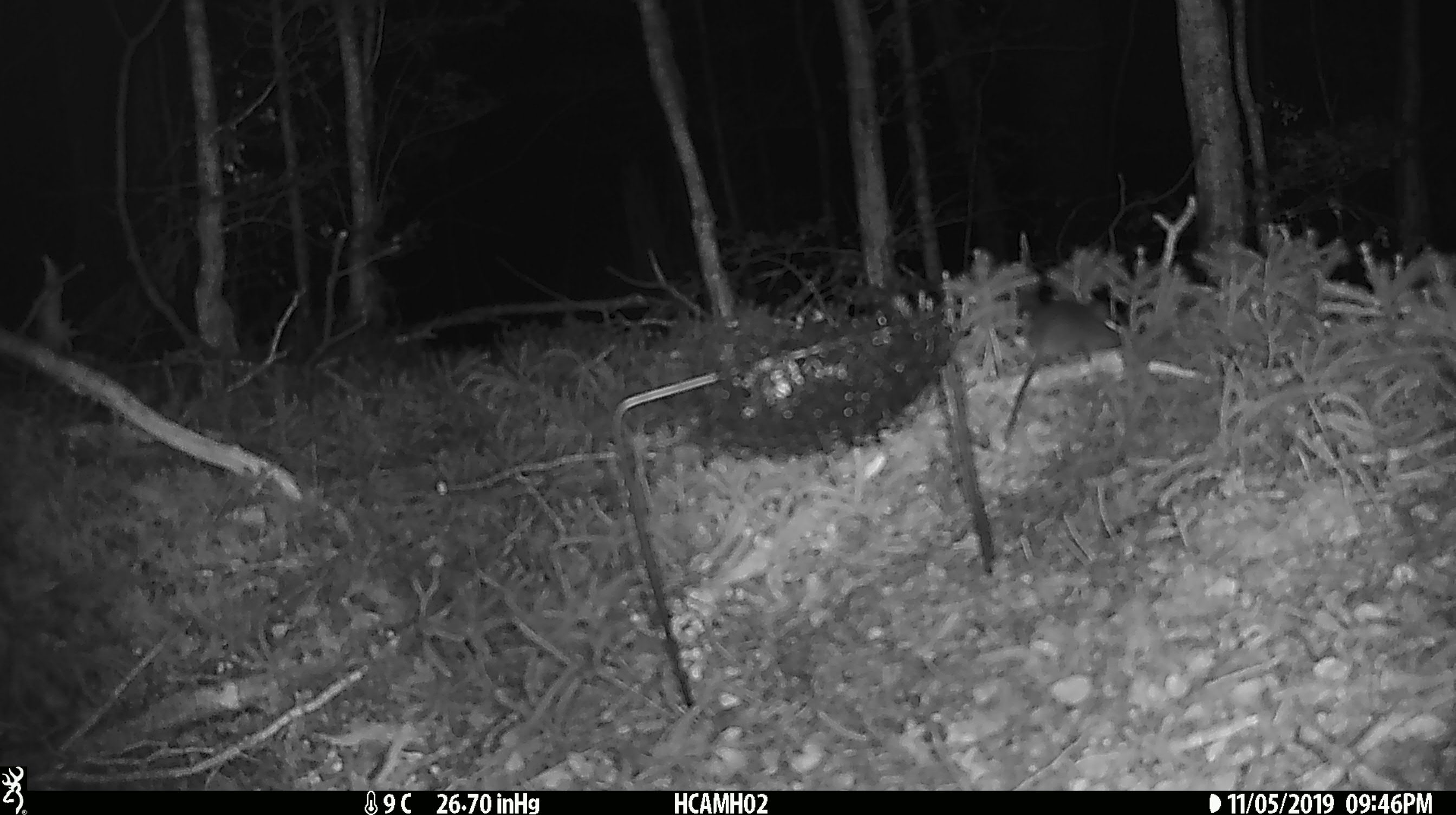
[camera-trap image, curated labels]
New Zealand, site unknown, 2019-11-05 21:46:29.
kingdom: Animalia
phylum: Chordata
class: Mammalia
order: Rodentia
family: Muridae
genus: Mus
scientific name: Mus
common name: mouse